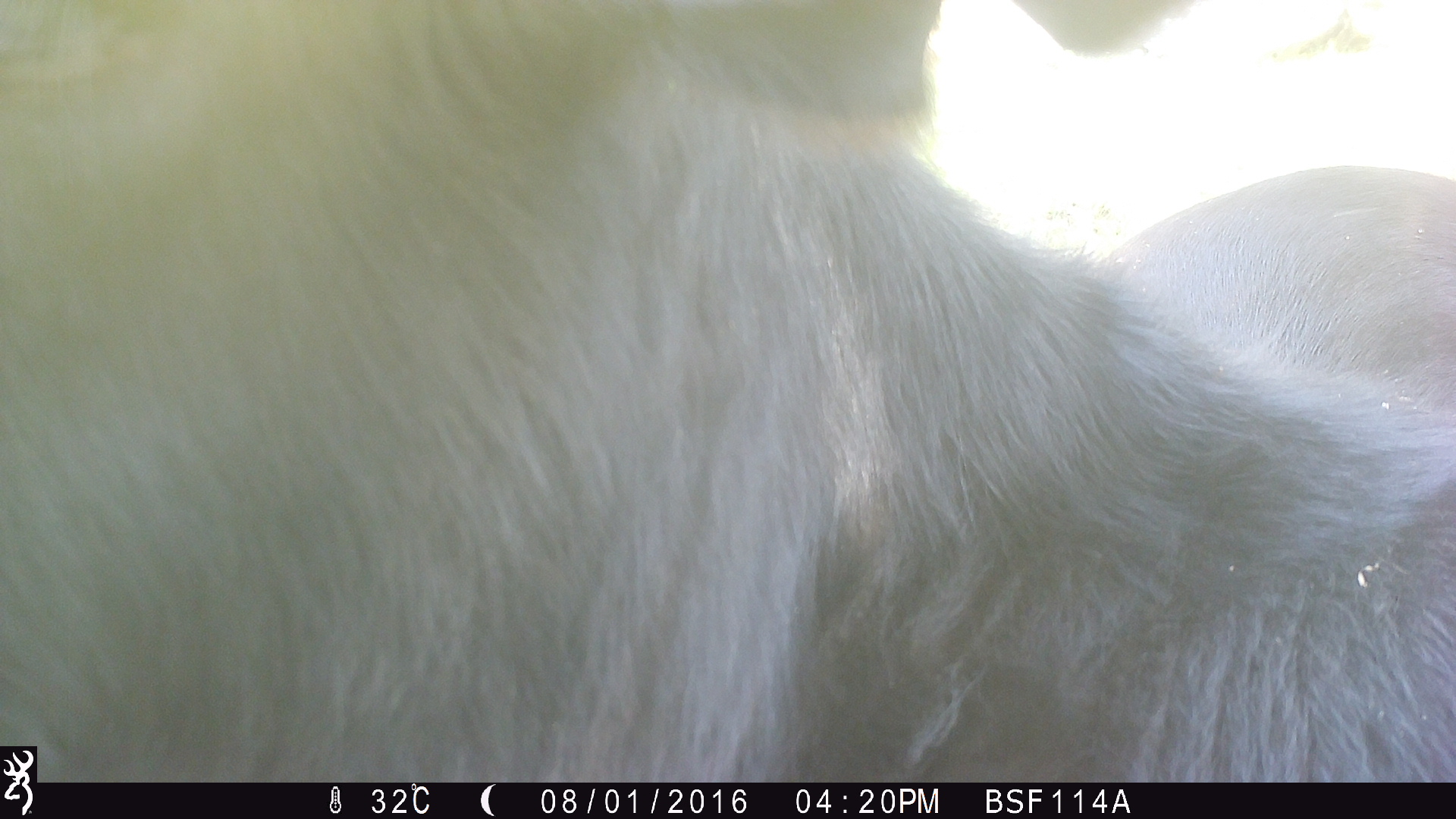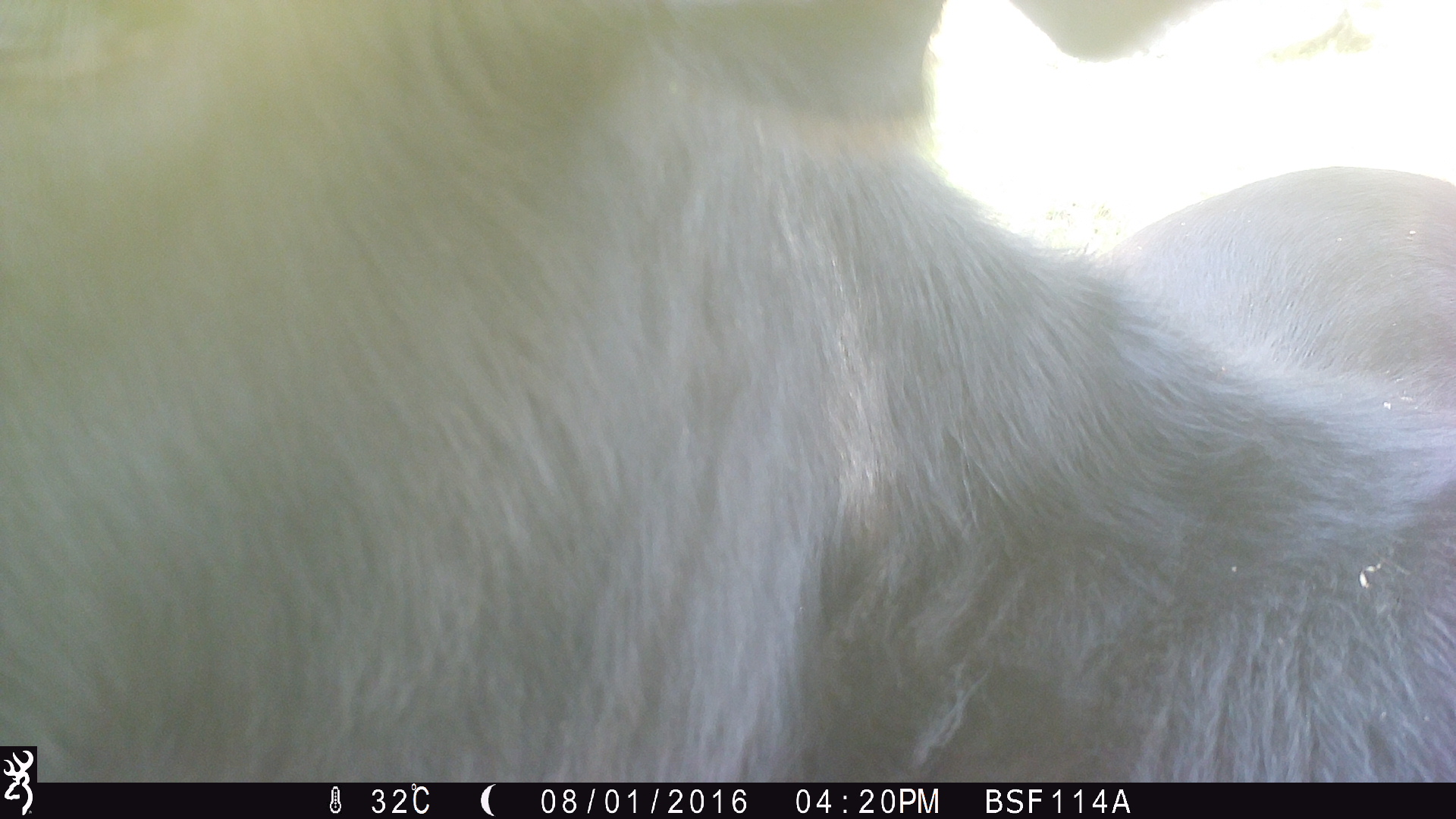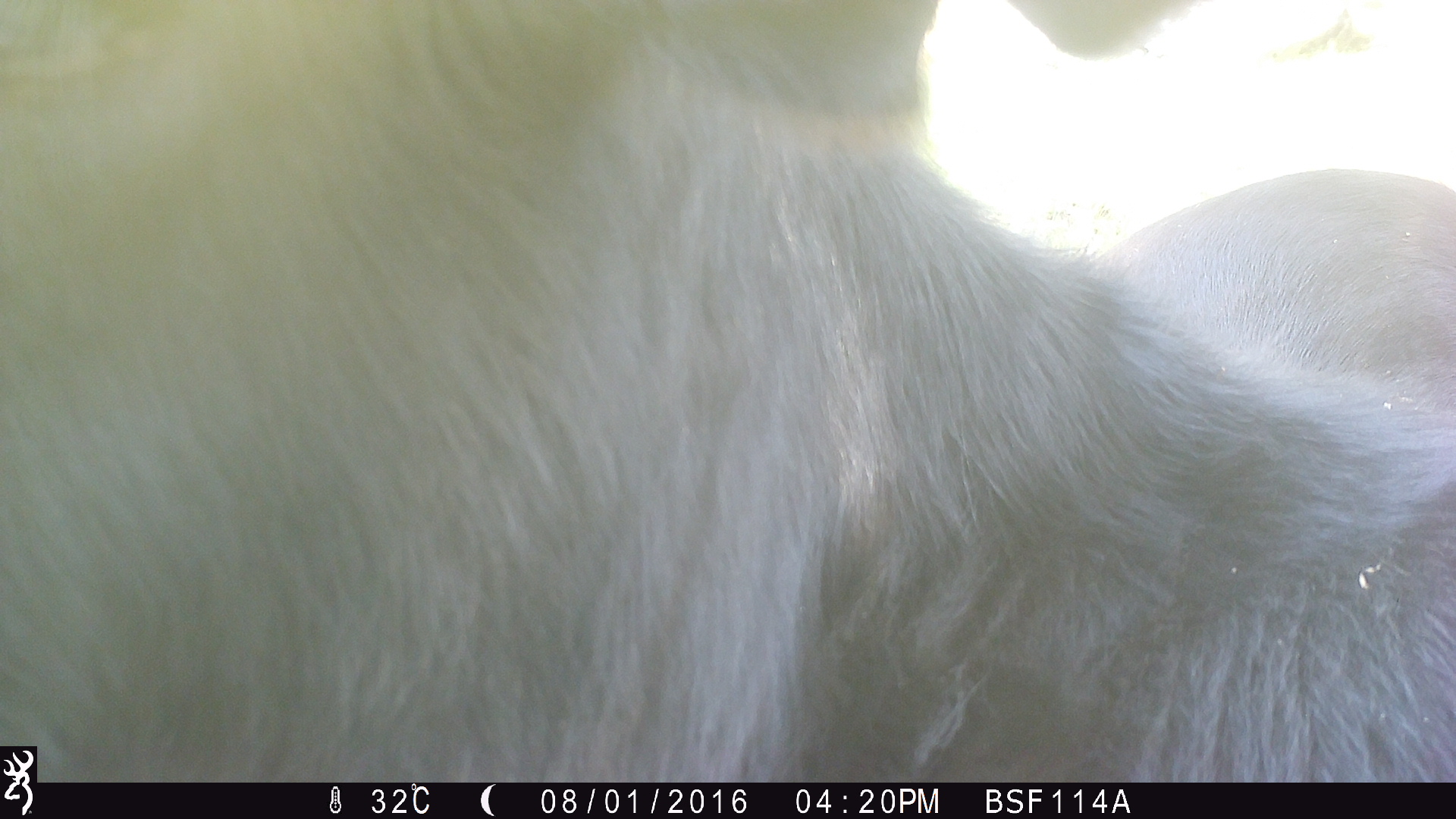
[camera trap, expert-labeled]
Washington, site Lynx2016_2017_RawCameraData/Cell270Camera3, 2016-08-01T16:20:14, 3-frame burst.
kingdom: Animalia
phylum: Chordata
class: Mammalia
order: Artiodactyla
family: Bovidae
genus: Bos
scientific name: Bos taurus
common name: domestic cattle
Domestic cattle (Bos taurus). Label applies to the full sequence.